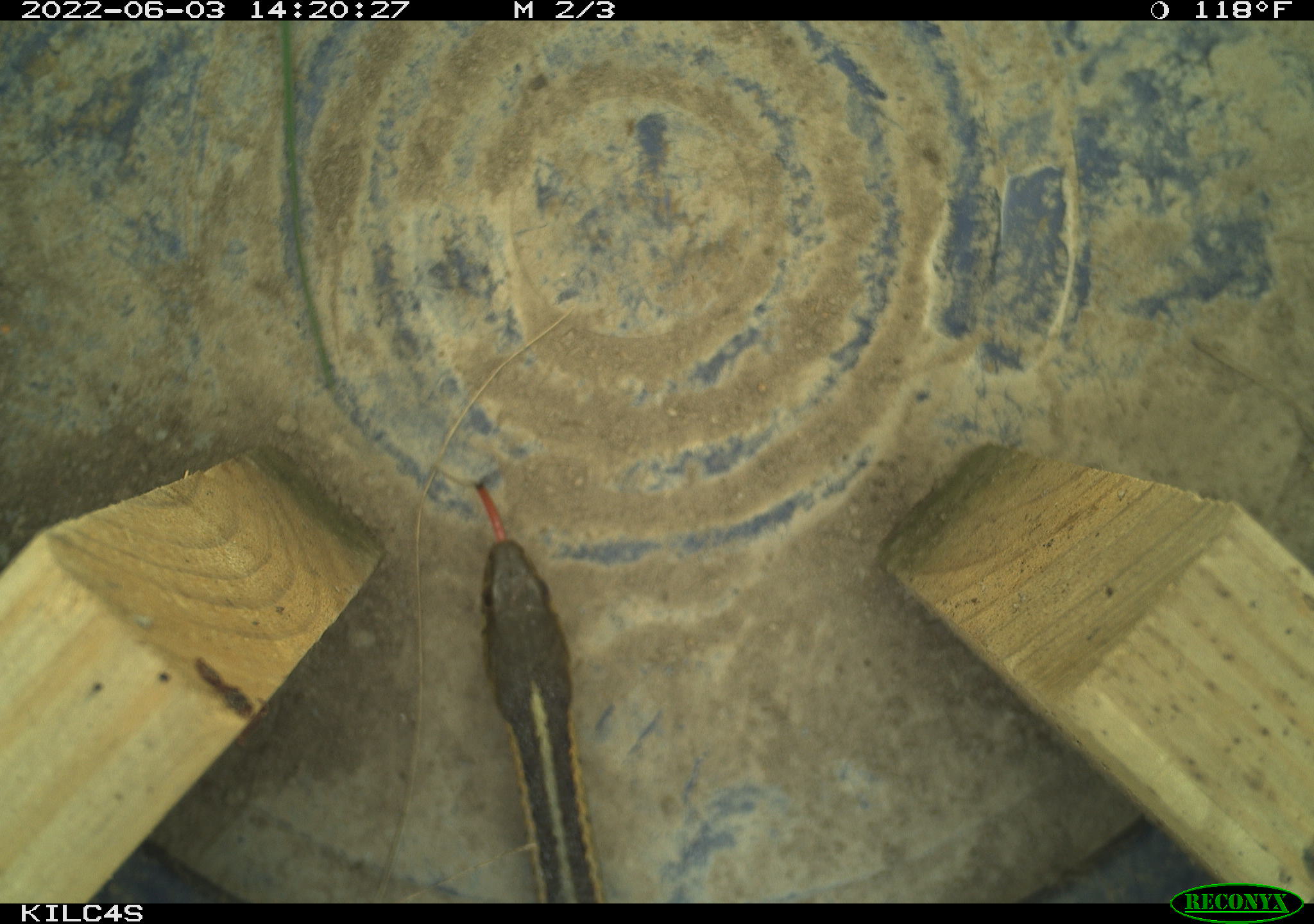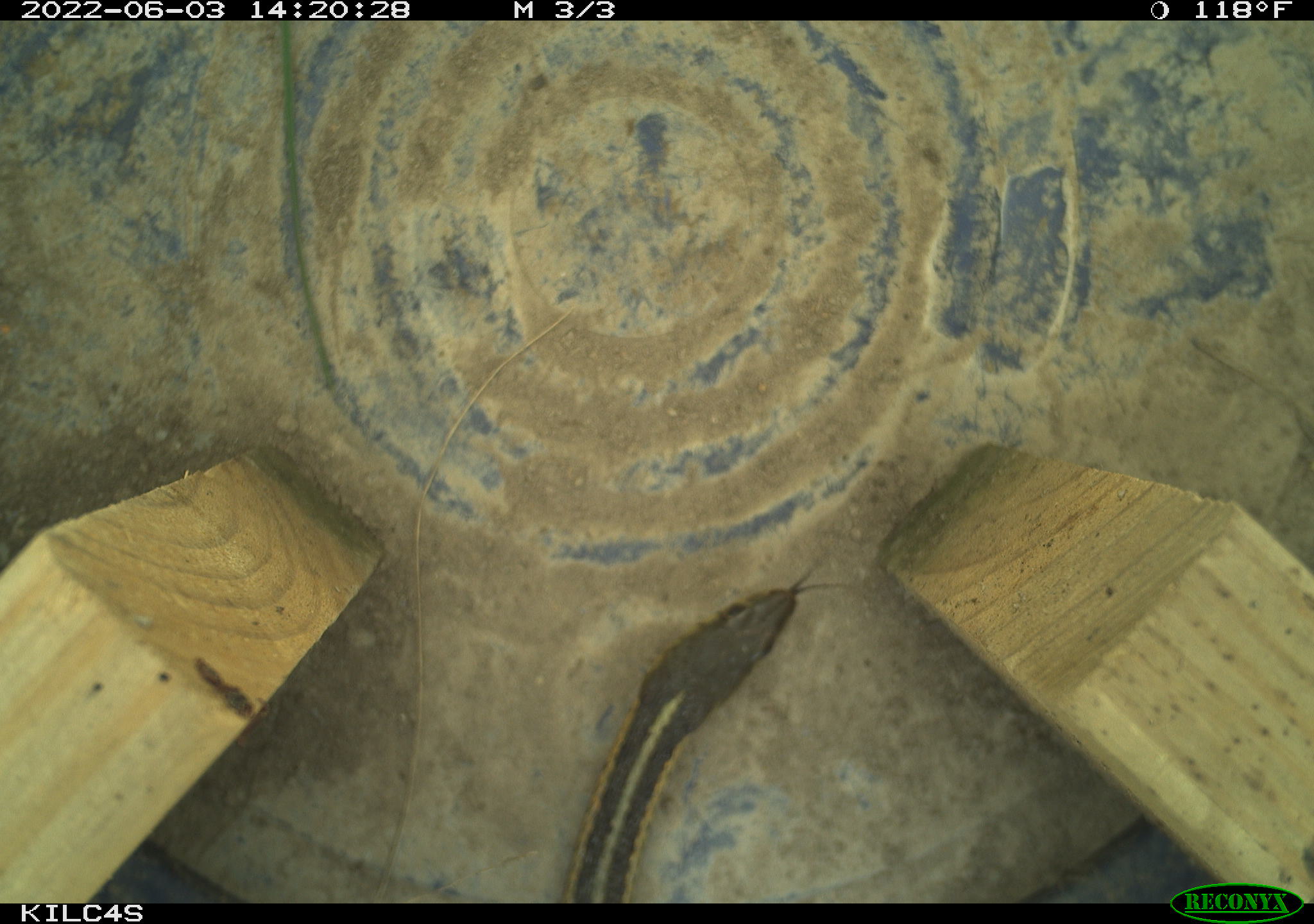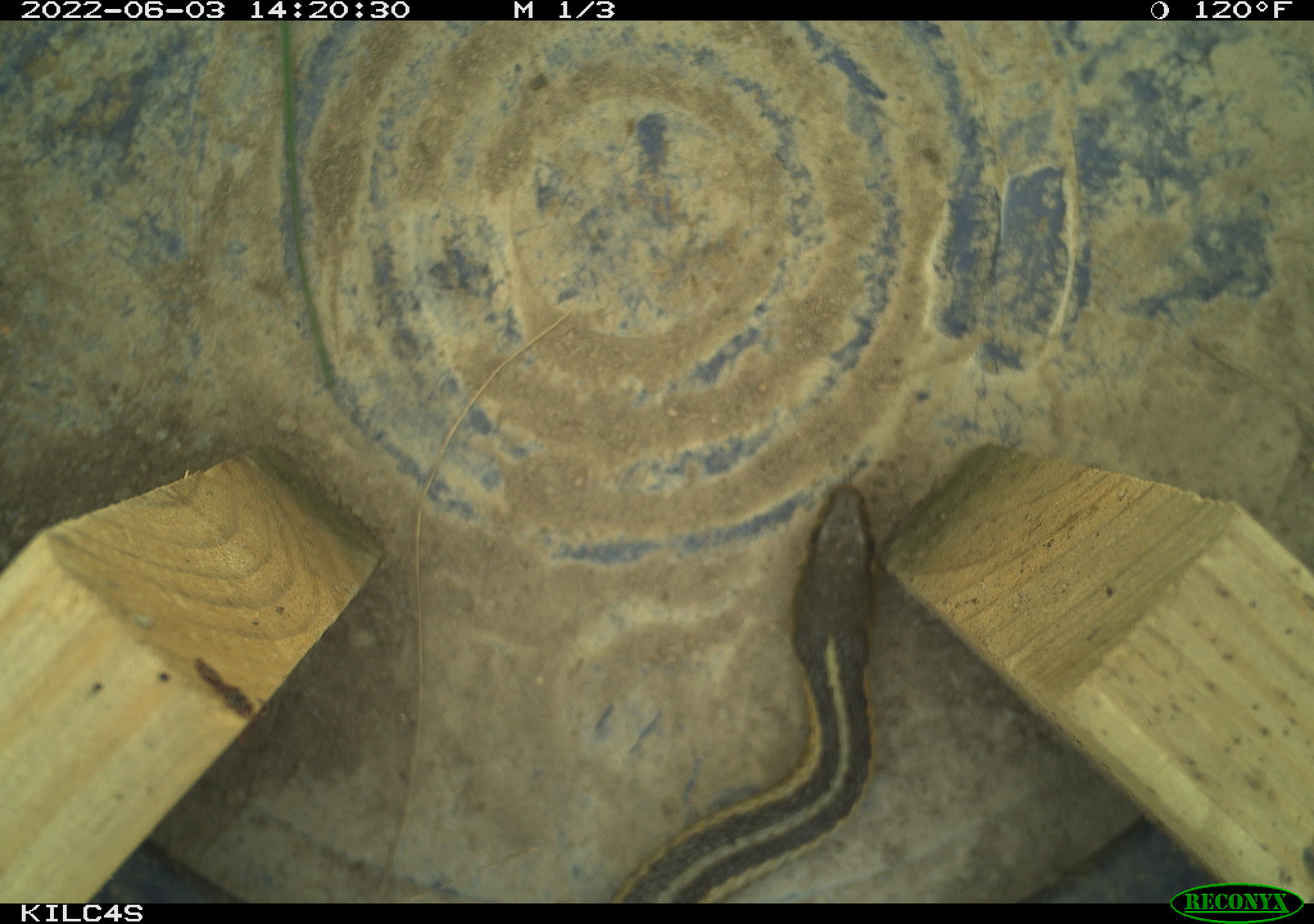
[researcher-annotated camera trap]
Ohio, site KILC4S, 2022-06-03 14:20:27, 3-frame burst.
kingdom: Animalia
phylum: Chordata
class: Reptilia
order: Squamata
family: Colubridae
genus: Thamnophis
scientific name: Thamnophis sirtalis sirtalis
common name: eastern gartersnake